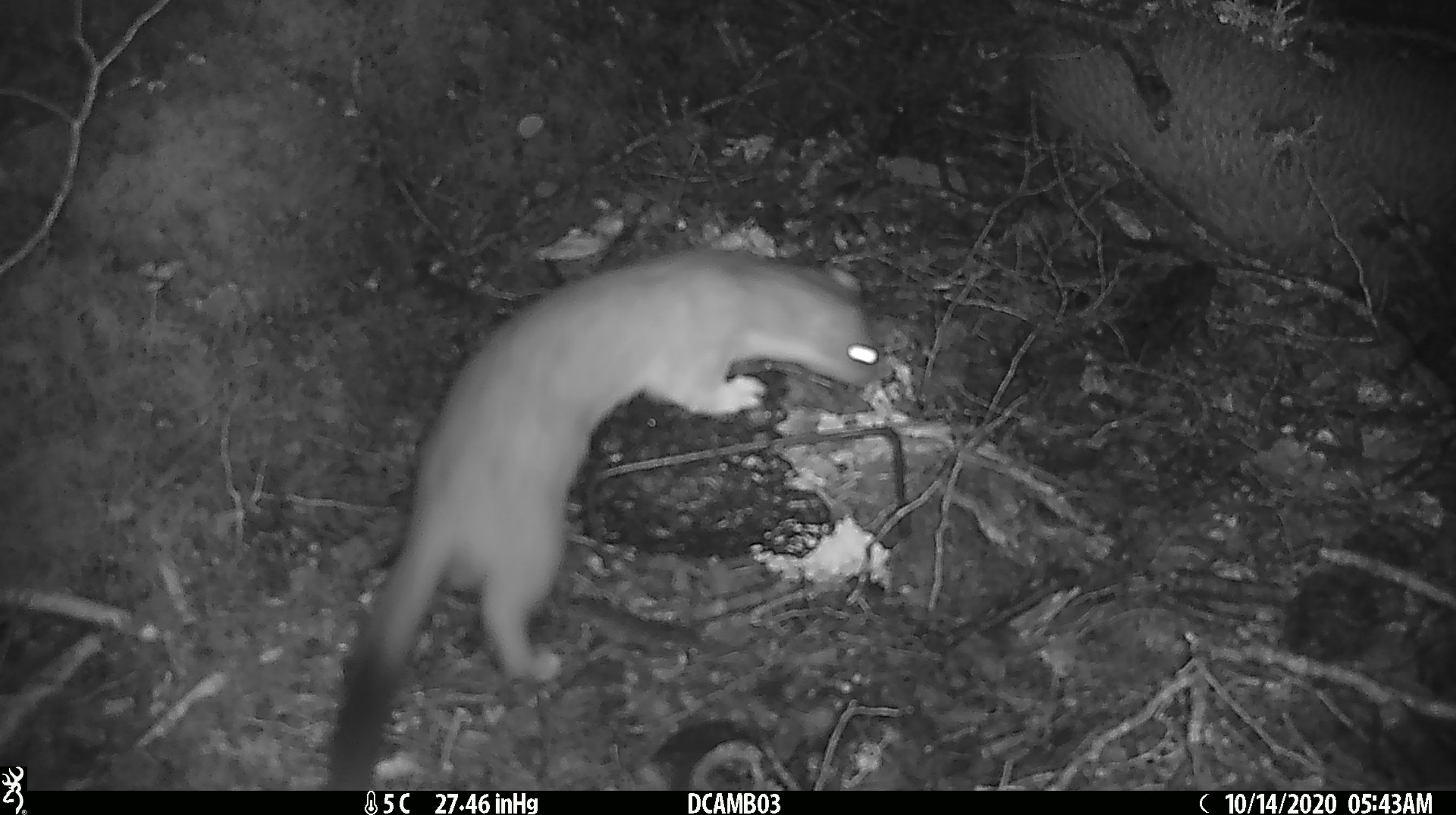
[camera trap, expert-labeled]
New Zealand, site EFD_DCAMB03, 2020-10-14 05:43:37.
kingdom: Animalia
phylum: Chordata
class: Mammalia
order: Carnivora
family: Mustelidae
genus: Mustela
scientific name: Mustela erminea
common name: stoat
Stoat (Mustela erminea).